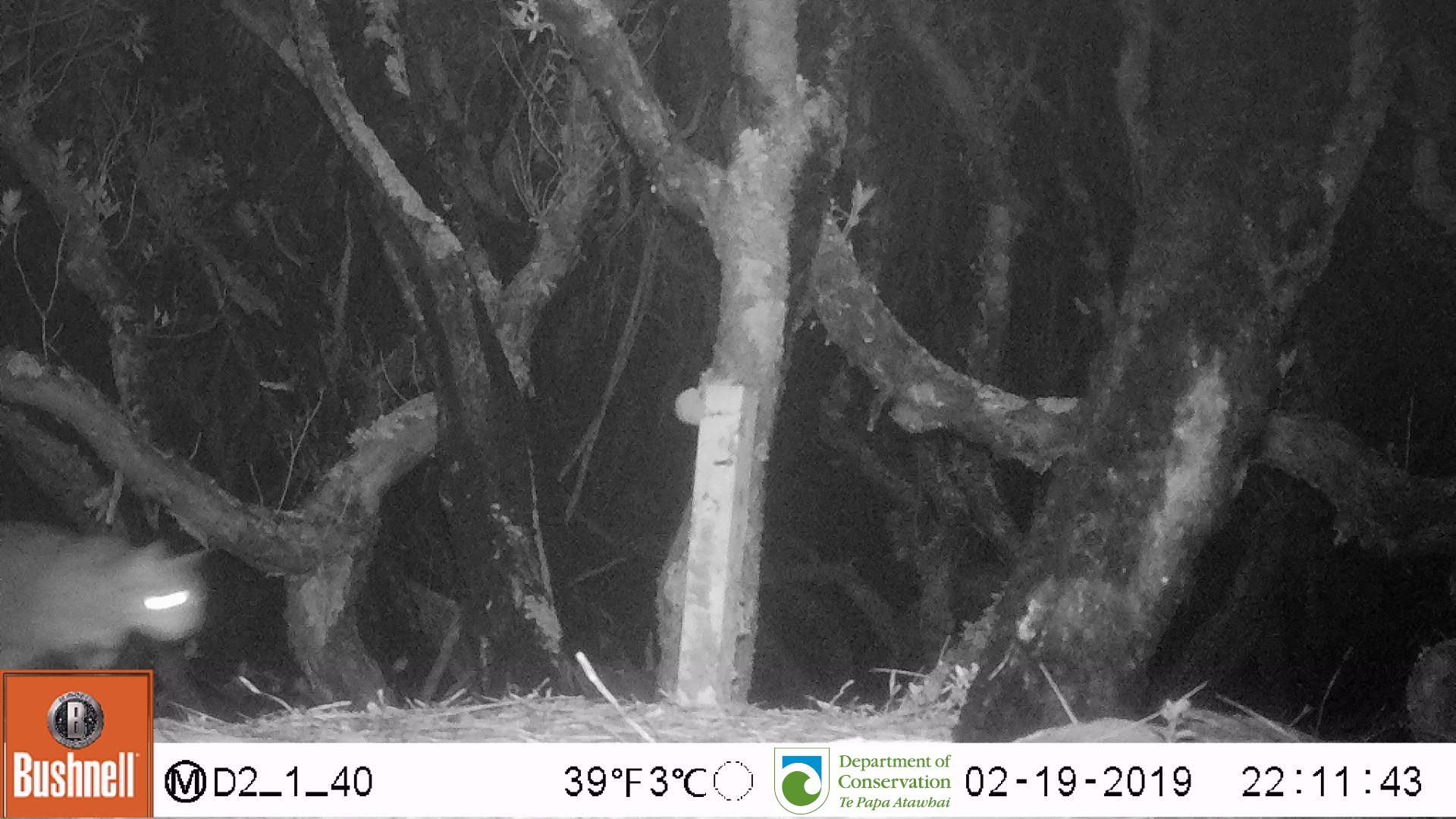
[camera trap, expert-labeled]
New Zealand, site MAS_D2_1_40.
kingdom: Animalia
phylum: Chordata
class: Mammalia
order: Carnivora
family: Felidae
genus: Felis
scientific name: Felis catus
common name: domestic cat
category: cat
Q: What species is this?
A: Cat (domestic cat) (Felis catus).